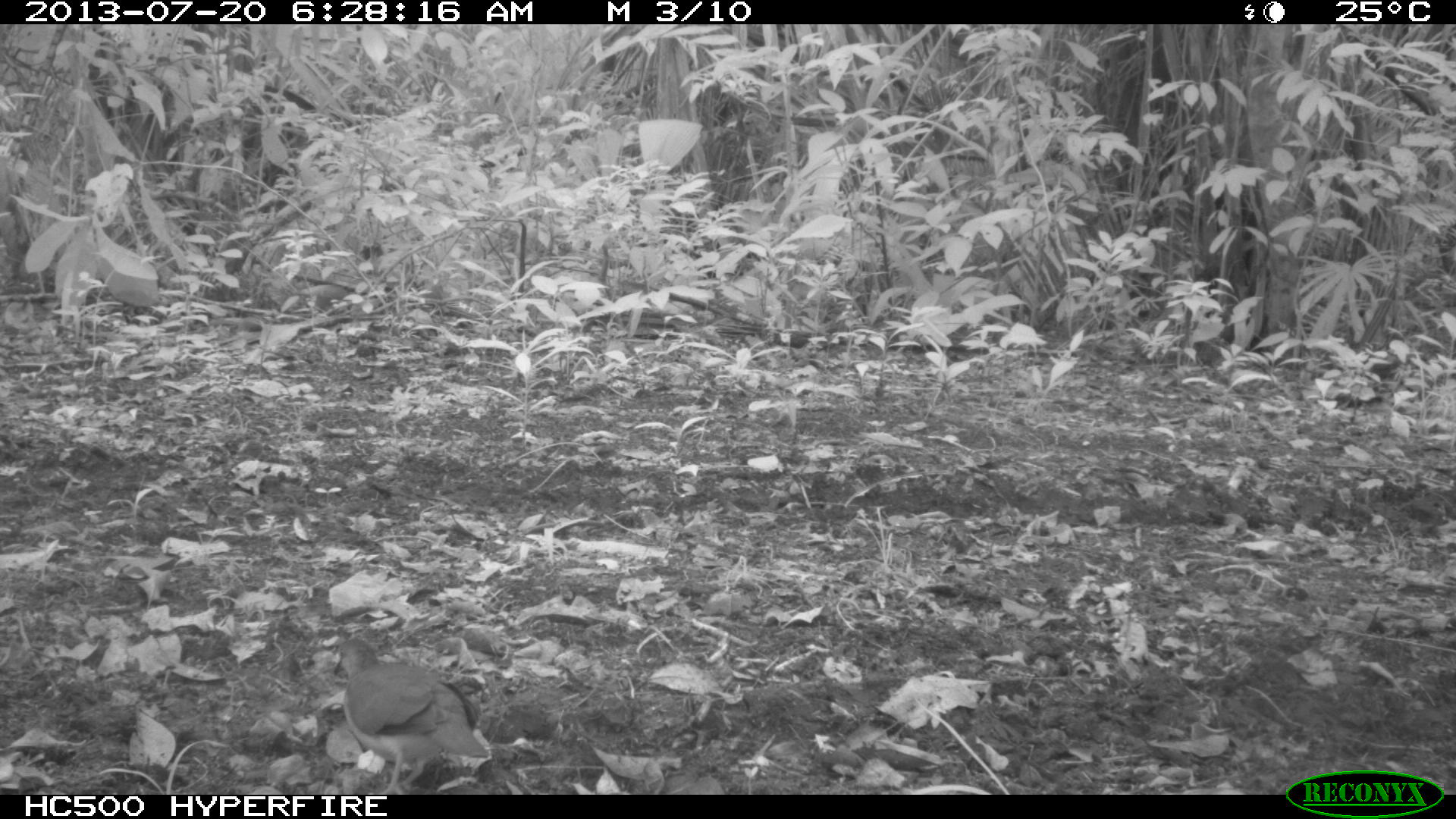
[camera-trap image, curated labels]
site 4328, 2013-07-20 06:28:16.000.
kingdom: Animalia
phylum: Chordata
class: Aves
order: Columbiformes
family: Columbidae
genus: Leptotila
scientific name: Leptotila plumbeiceps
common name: gray-headed dove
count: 1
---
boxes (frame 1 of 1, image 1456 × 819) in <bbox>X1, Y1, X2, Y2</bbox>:
leptotila plumbeiceps: <bbox>332, 637, 489, 794</bbox>